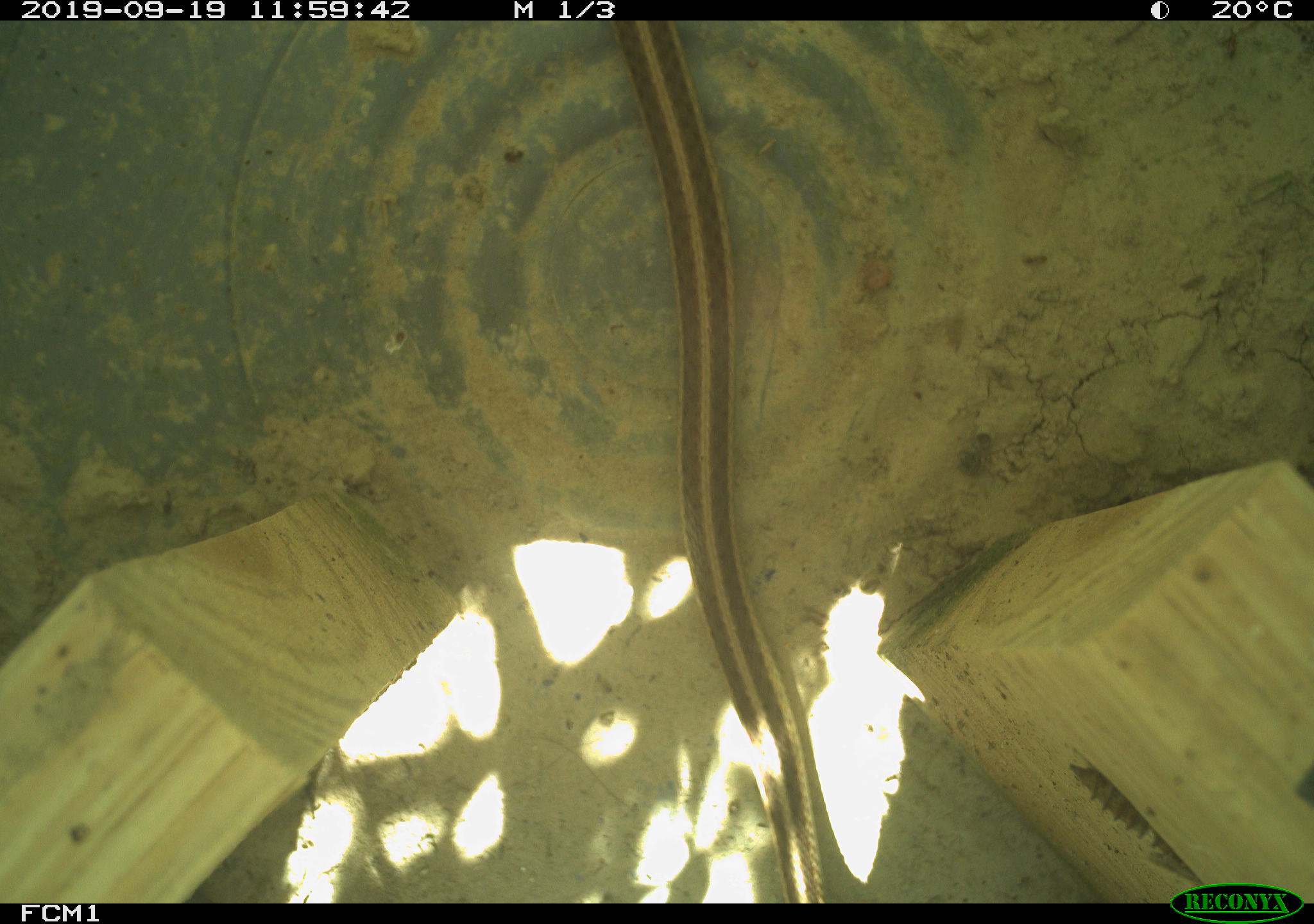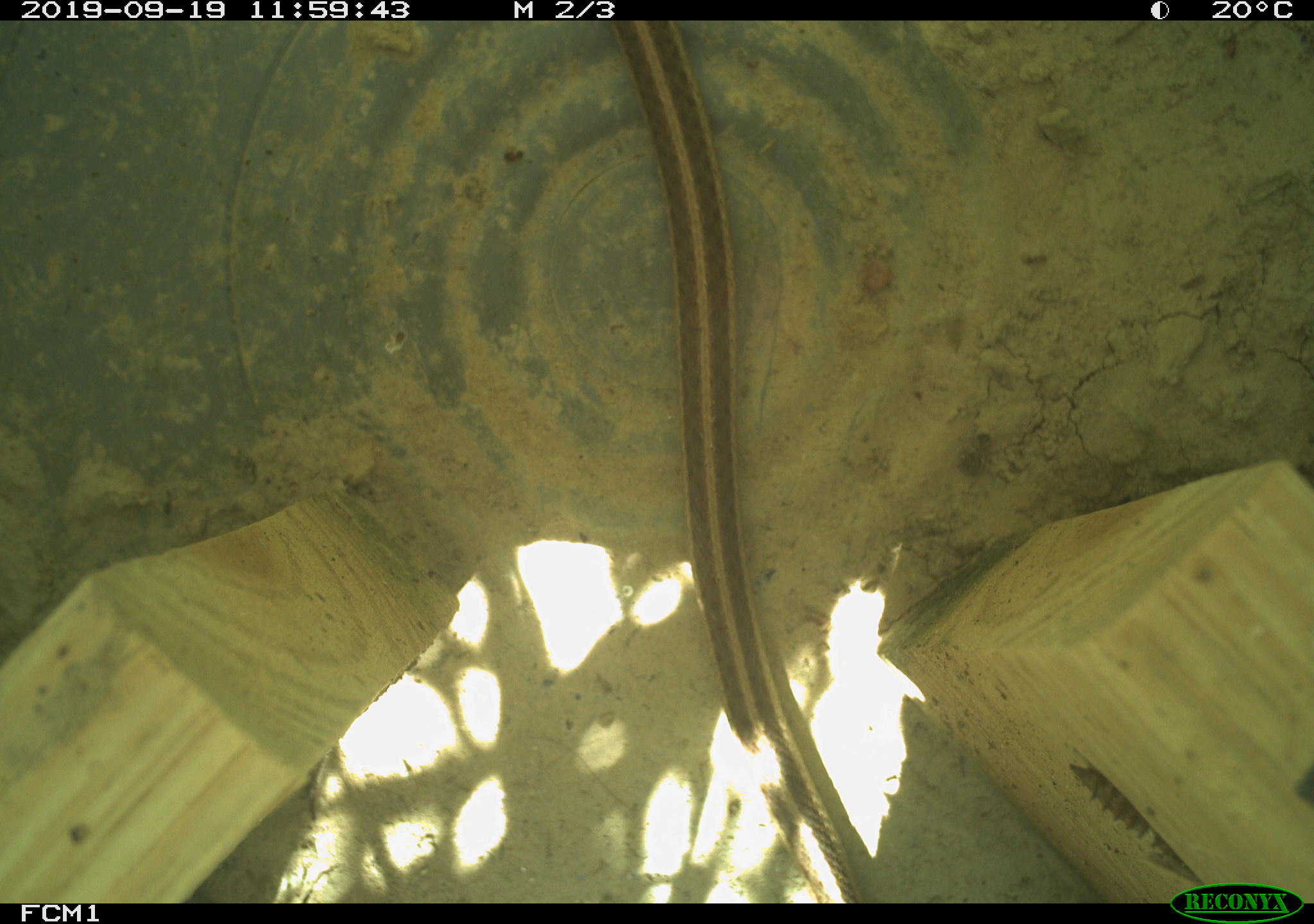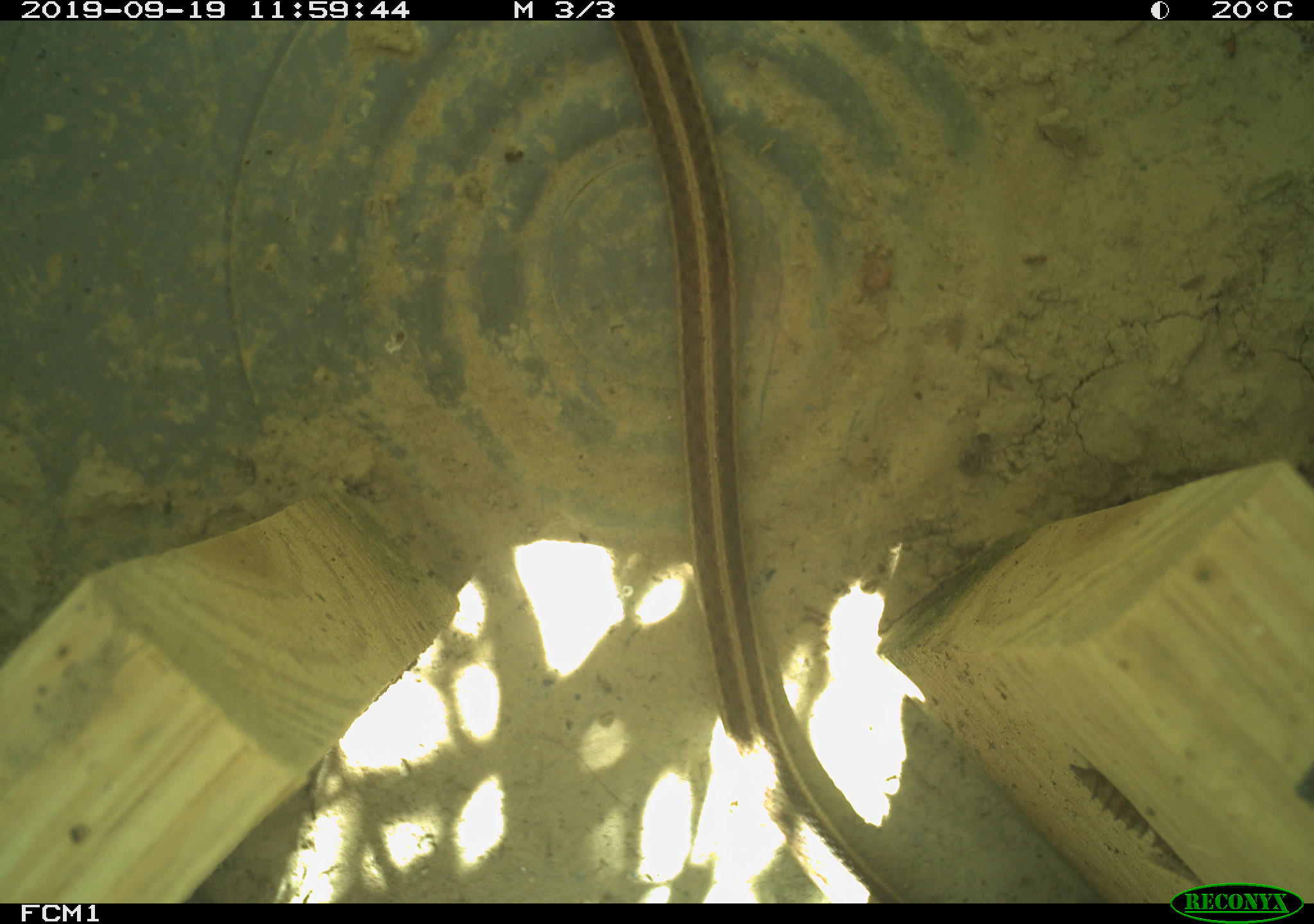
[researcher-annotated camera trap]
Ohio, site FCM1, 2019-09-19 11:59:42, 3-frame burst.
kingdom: Animalia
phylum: Chordata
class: Reptilia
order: Squamata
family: Colubridae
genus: Thamnophis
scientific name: Thamnophis sirtalis sirtalis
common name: eastern gartersnake